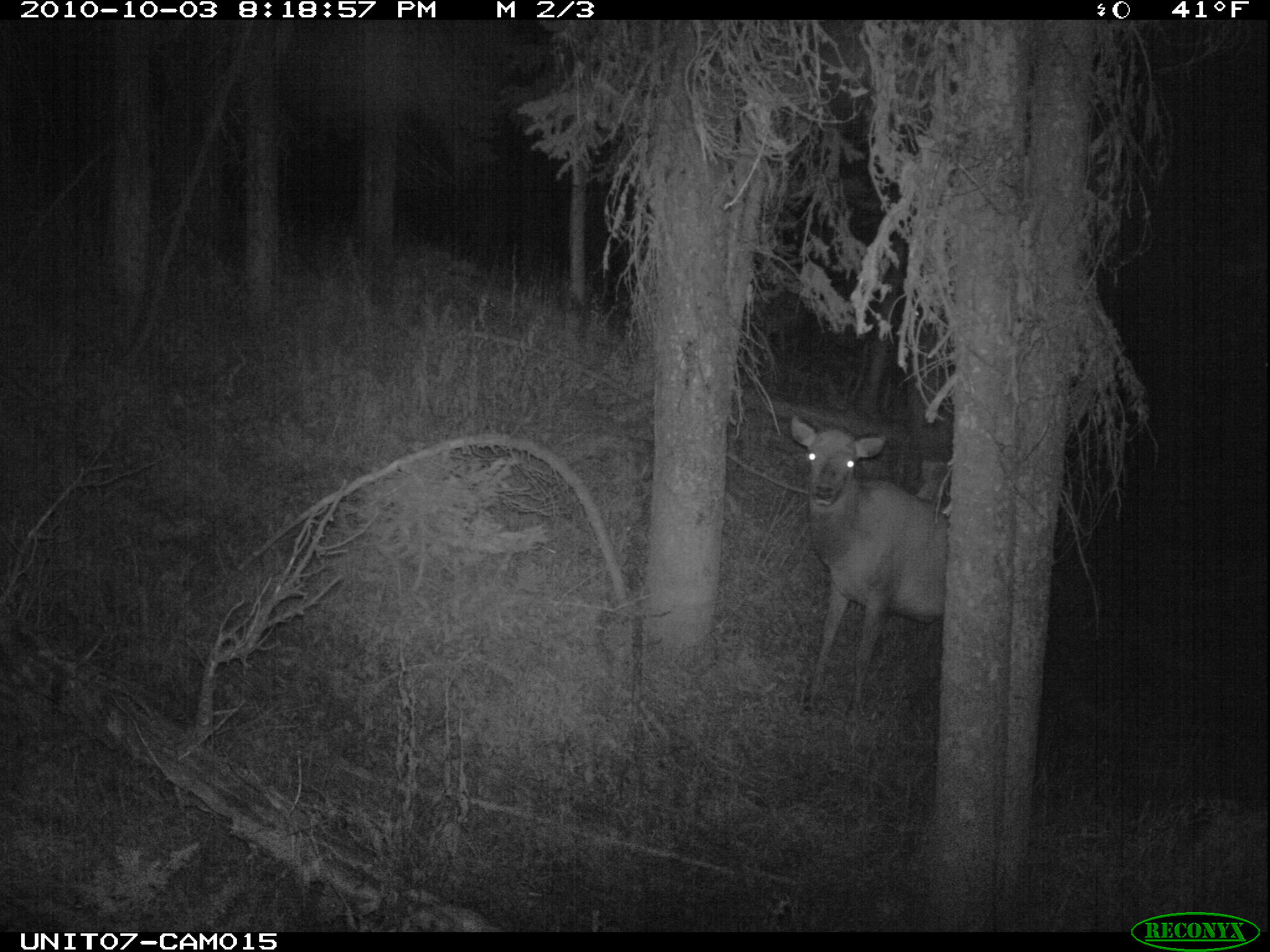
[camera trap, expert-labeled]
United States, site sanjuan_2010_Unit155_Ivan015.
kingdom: Animalia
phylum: Chordata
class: Mammalia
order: Artiodactyla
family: Cervidae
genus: Cervus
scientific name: Cervus elaphus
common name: red deer